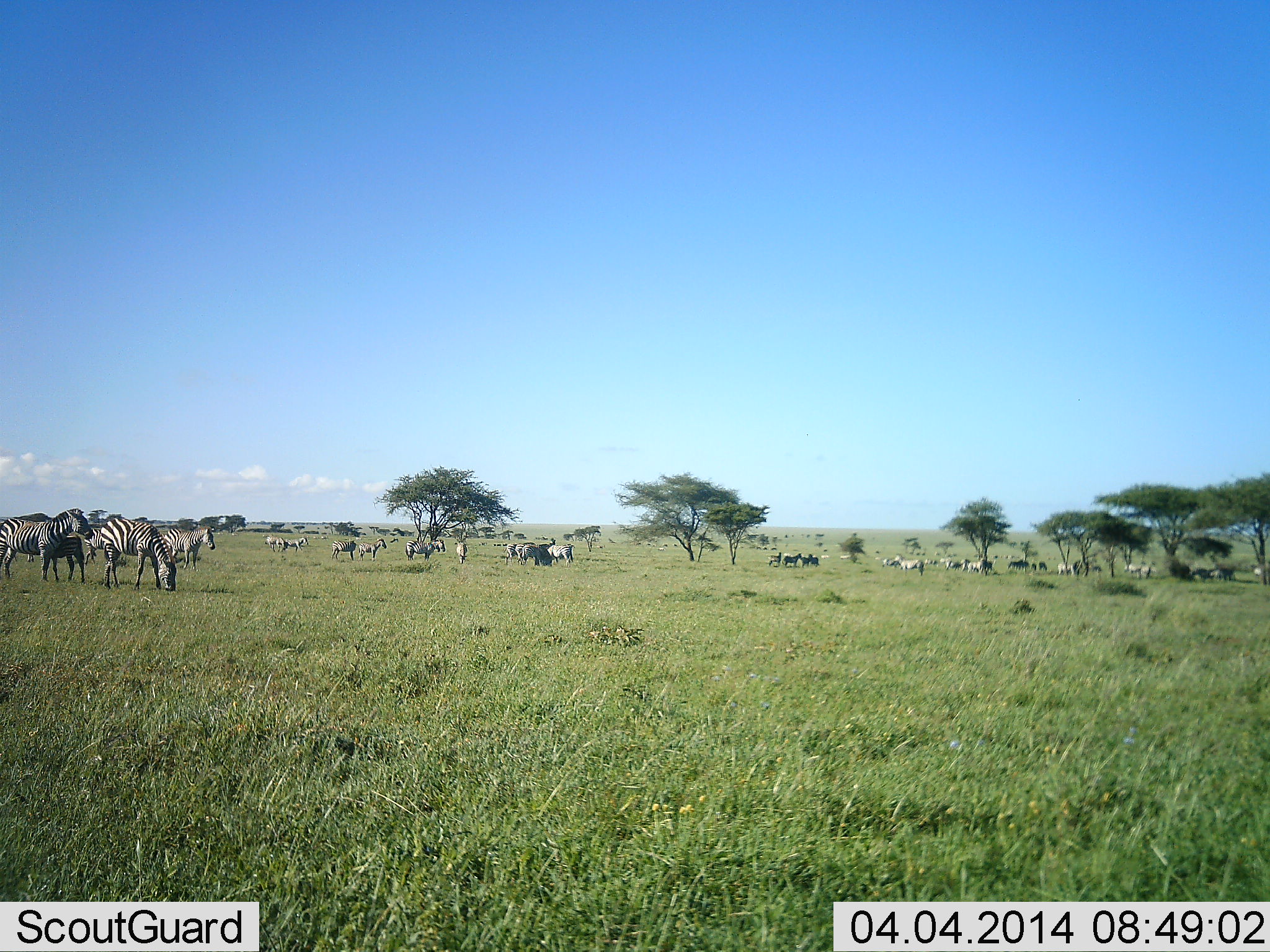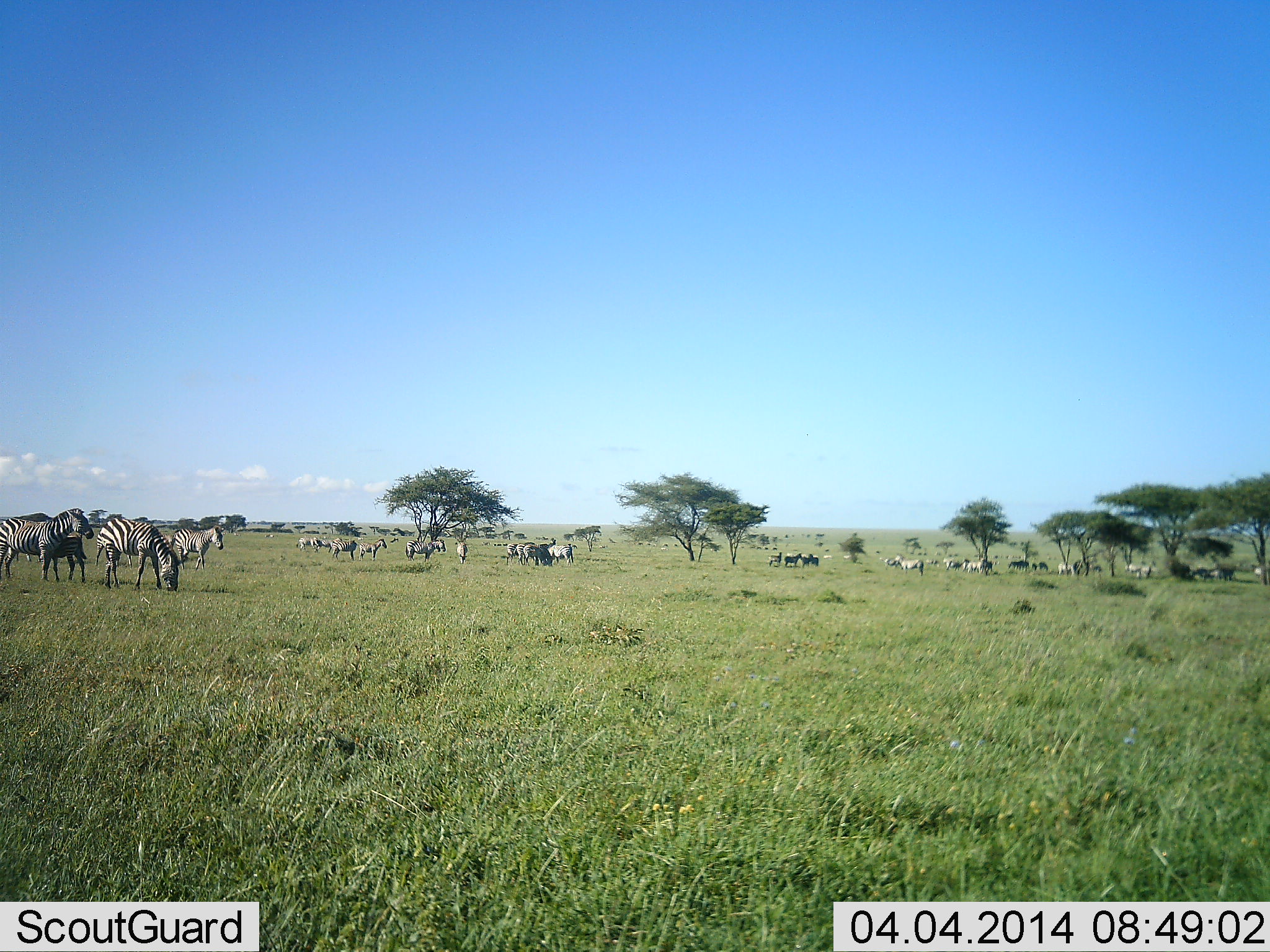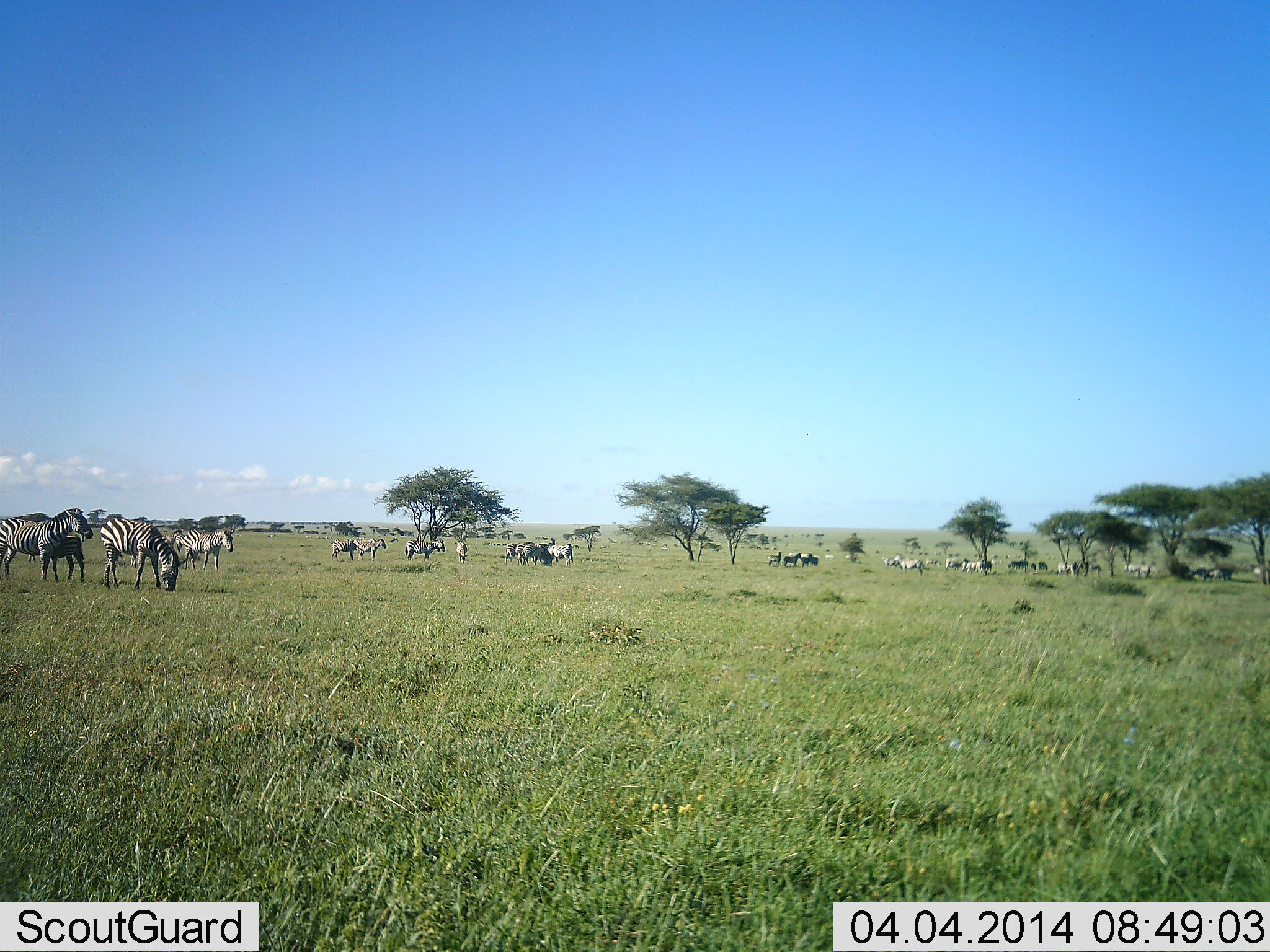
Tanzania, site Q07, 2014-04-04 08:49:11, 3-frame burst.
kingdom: Animalia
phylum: Chordata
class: Mammalia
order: Perissodactyla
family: Equidae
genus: Equus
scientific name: Equus quagga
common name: plains zebra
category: zebra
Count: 11-50.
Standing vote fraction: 80%.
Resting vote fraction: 20%.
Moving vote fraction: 60%.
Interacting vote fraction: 10%.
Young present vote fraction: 10%.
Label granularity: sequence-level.